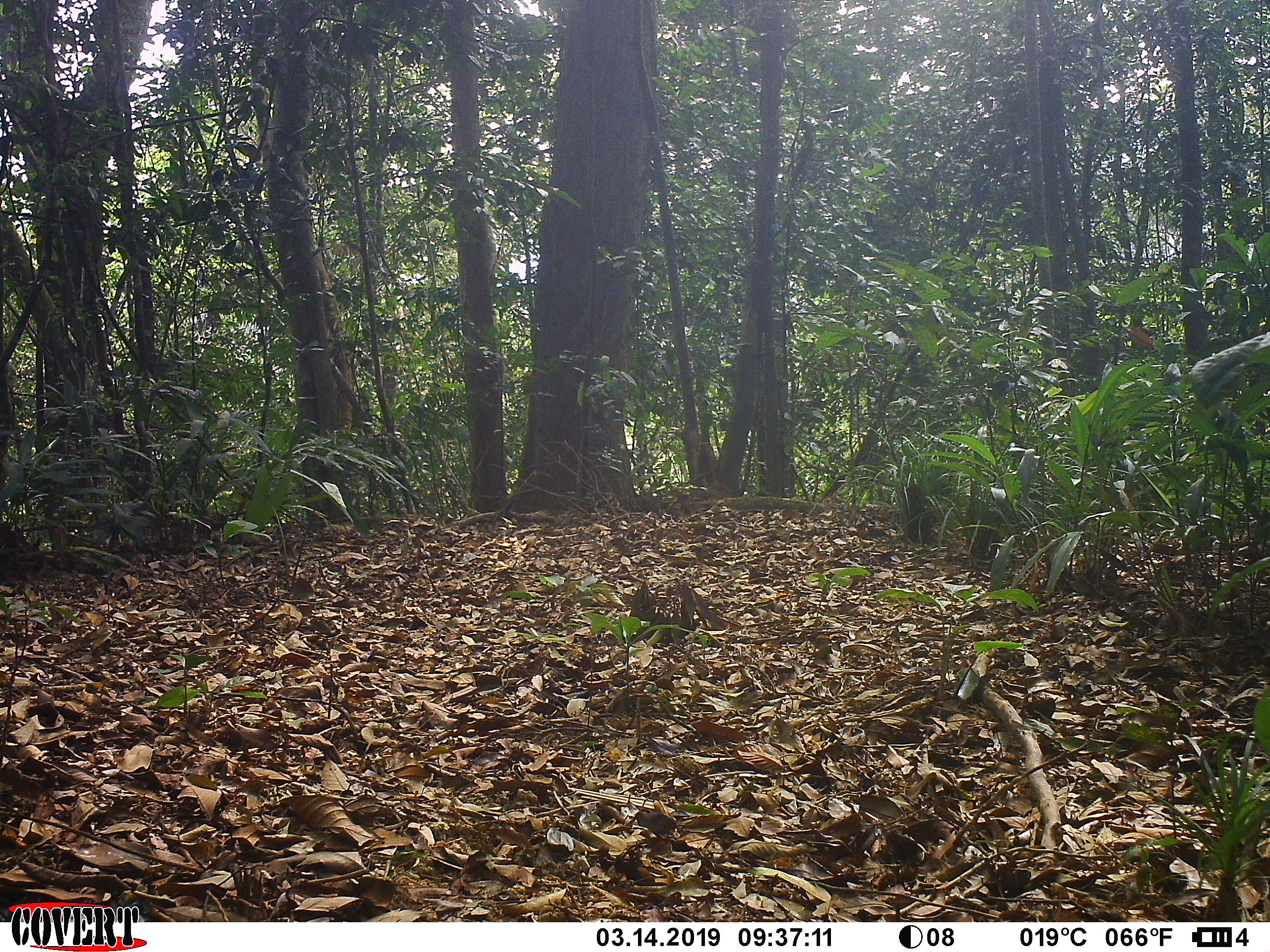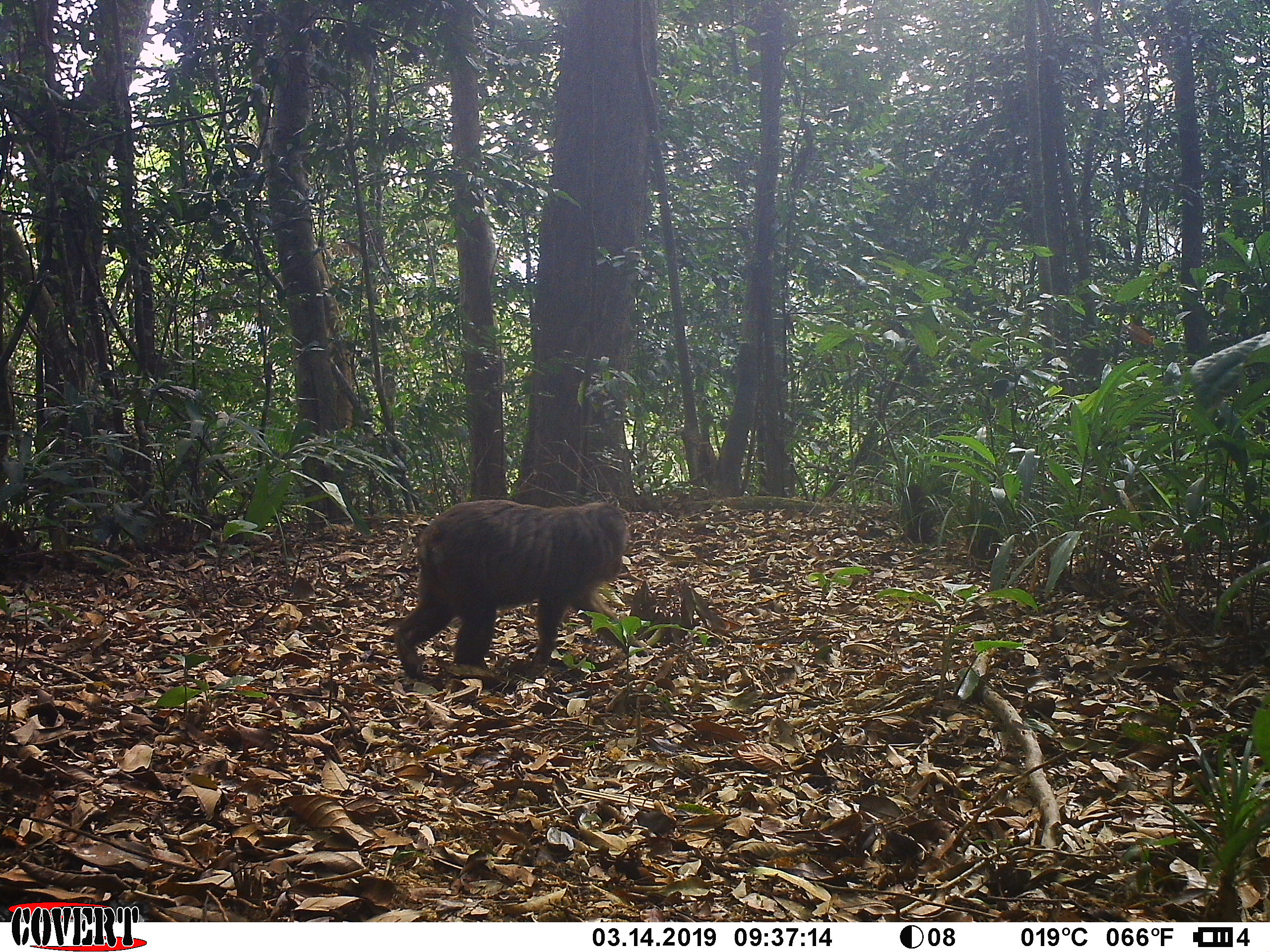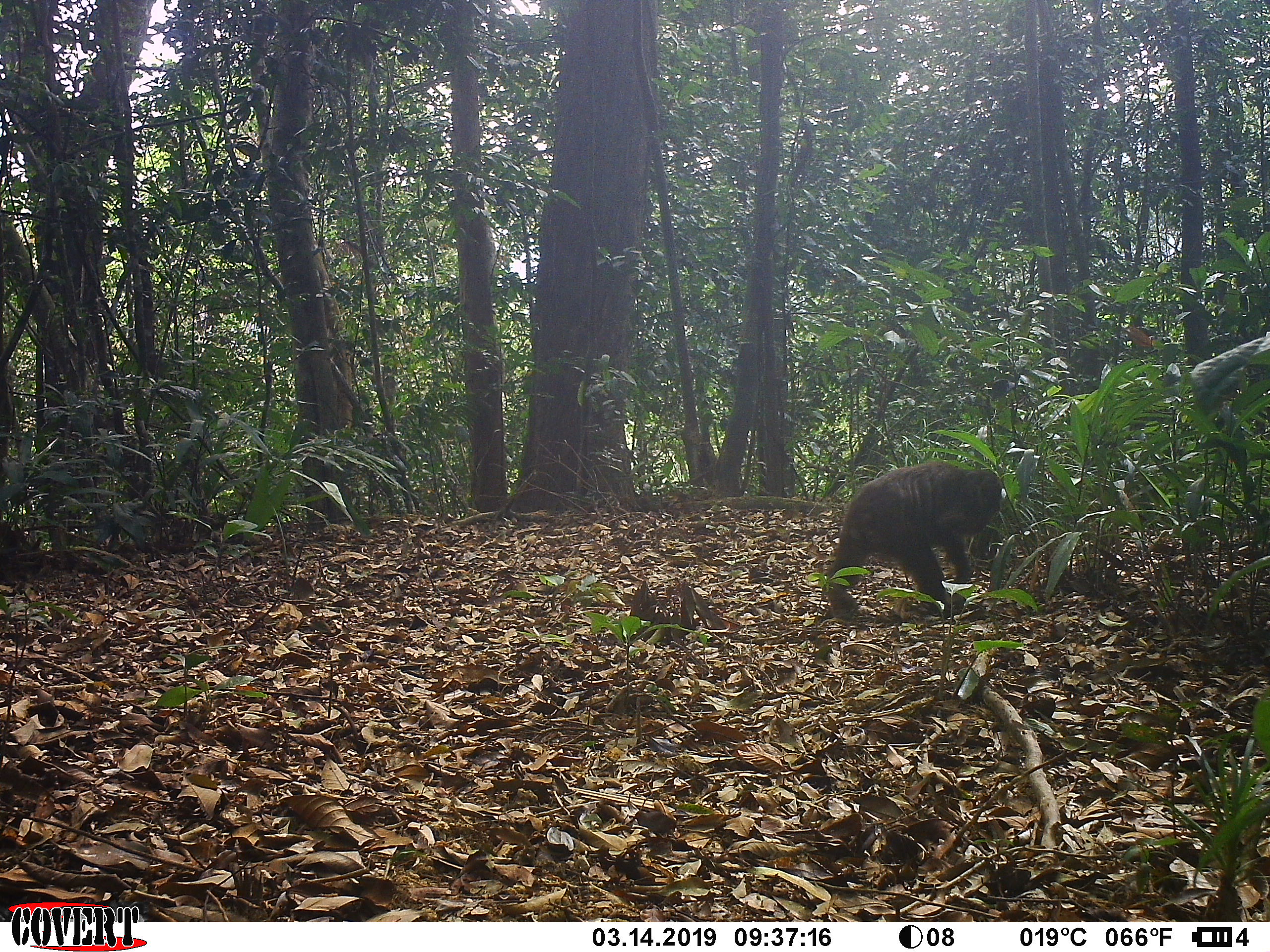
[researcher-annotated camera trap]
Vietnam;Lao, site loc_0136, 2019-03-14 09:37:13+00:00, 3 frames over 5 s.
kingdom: Animalia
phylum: Chordata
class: Mammalia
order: Primates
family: Cercopithecidae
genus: Macaca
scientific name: Macaca arctoides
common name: stump-tailed macaque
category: stump tailed macaque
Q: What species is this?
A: Stump tailed macaque (stump-tailed macaque) (Macaca arctoides).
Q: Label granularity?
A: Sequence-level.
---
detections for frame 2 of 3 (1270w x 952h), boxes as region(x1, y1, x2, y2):
stump tailed macaque: region(393, 498, 628, 680)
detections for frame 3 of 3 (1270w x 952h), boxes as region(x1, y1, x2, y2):
stump tailed macaque: region(822, 462, 1004, 629)